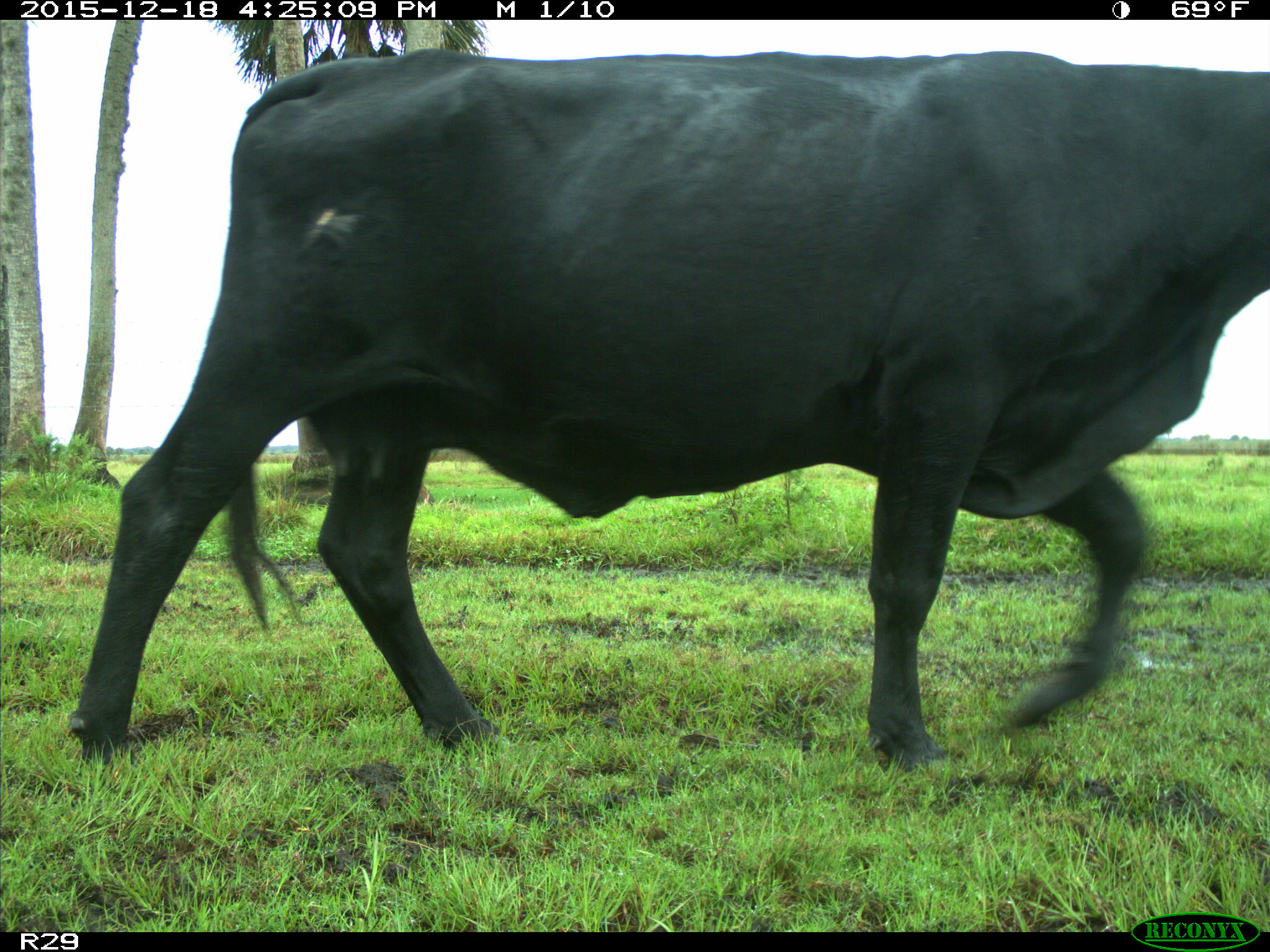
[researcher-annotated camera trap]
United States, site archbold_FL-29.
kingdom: Animalia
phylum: Chordata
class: Mammalia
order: Artiodactyla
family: Bovidae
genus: Bos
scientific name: Bos taurus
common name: domestic cow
Bos taurus (domestic cow).